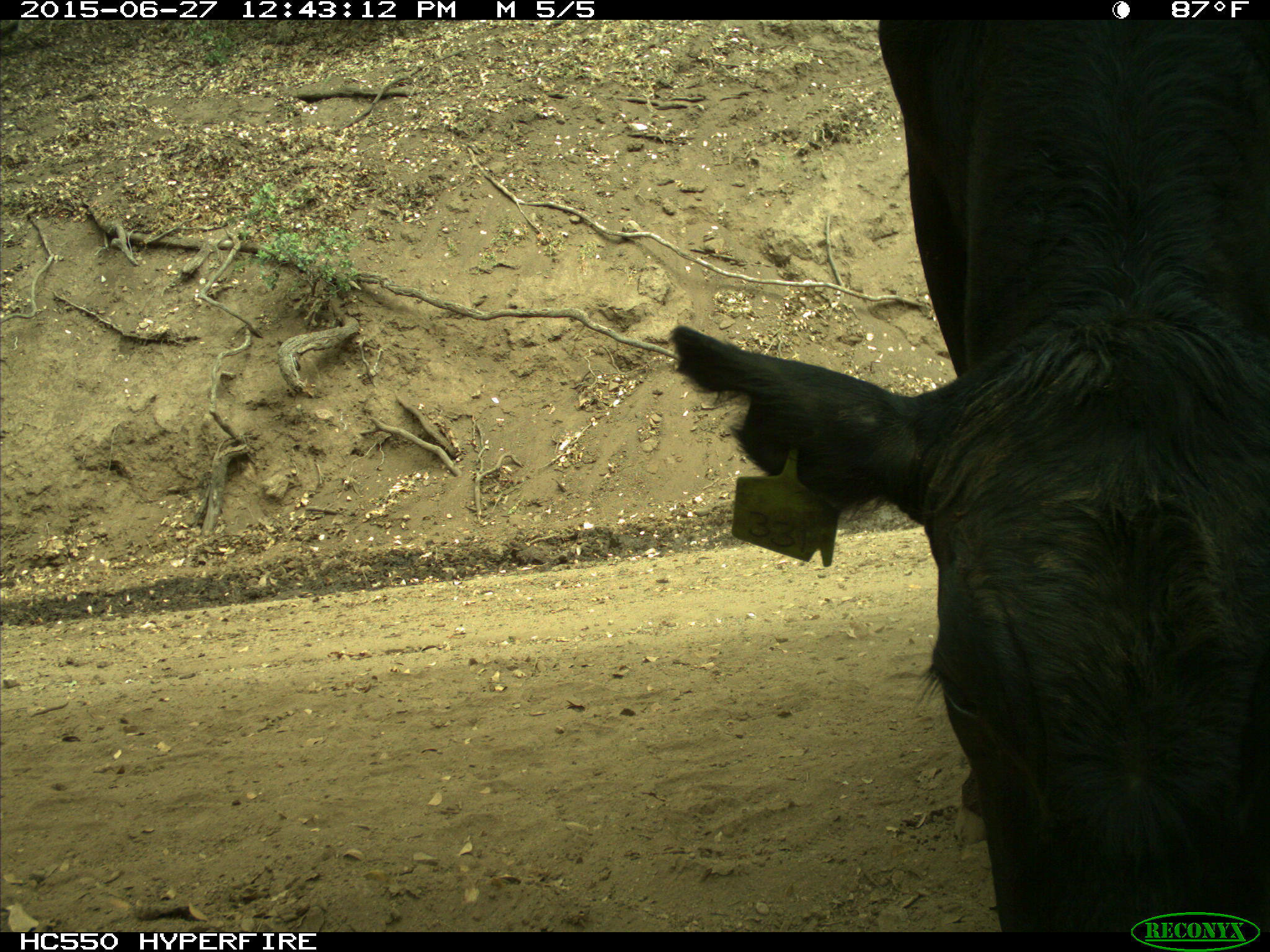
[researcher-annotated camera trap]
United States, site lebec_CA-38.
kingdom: Animalia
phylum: Chordata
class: Mammalia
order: Artiodactyla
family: Bovidae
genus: Bos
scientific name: Bos taurus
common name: domestic cow